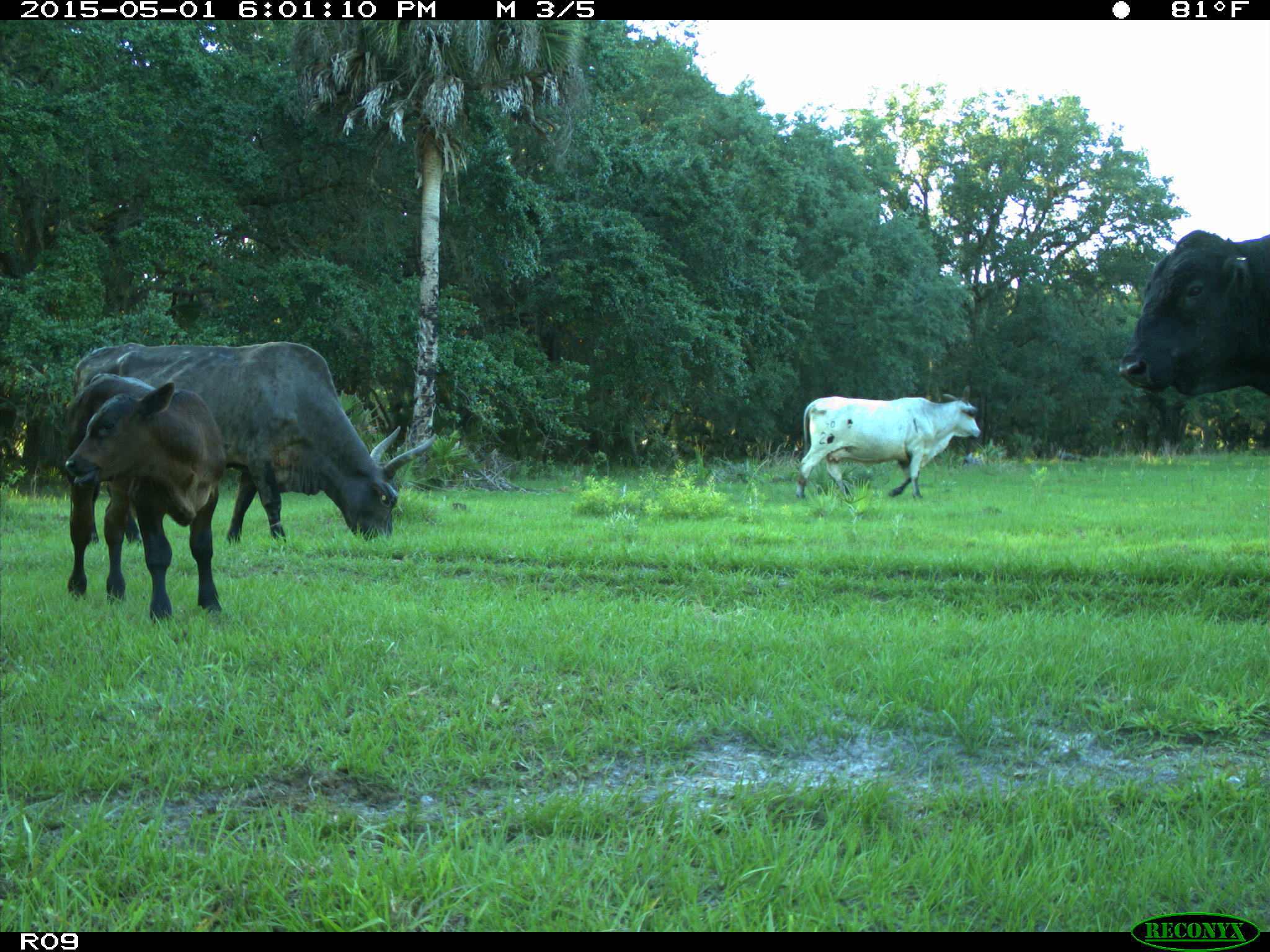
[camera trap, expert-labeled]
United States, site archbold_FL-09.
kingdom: Animalia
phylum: Chordata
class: Mammalia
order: Artiodactyla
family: Bovidae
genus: Bos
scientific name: Bos taurus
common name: domestic cow